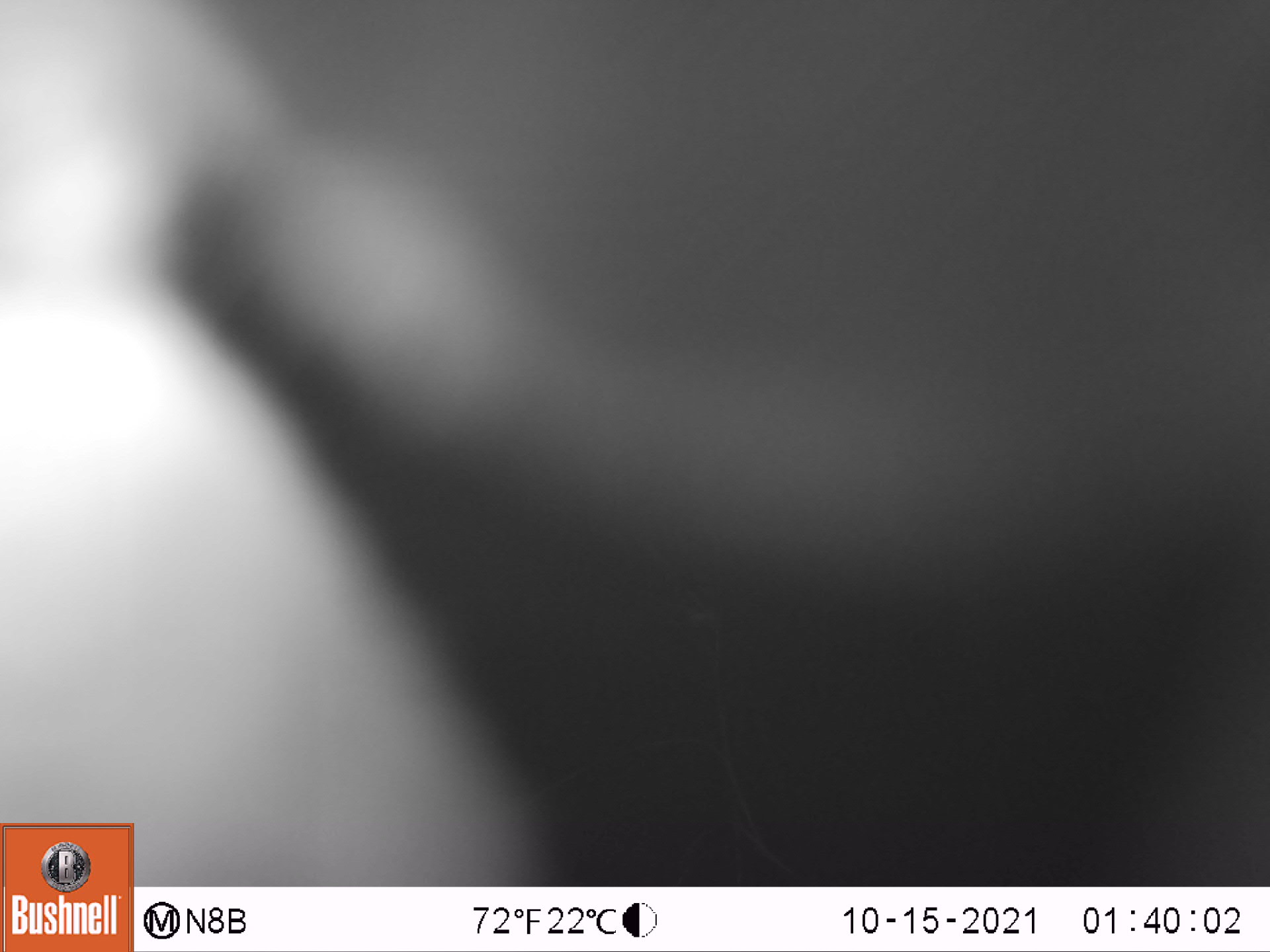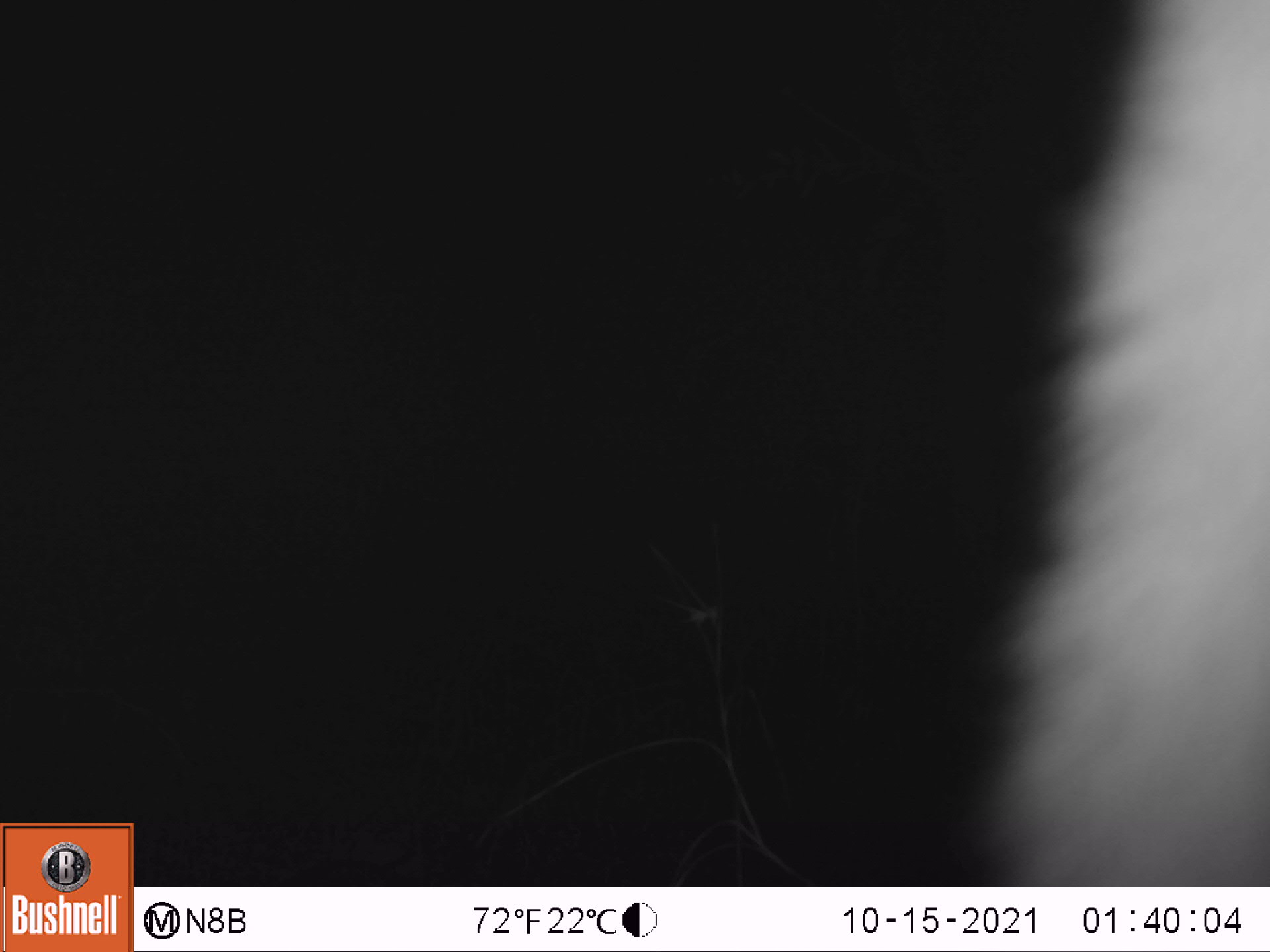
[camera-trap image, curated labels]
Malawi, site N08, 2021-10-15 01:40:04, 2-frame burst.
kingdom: Animalia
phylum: Chordata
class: Mammalia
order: Primates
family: Galagidae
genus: Galago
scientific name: Galago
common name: lesser bushbabies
Galago (lesser bushbabies), count 1.